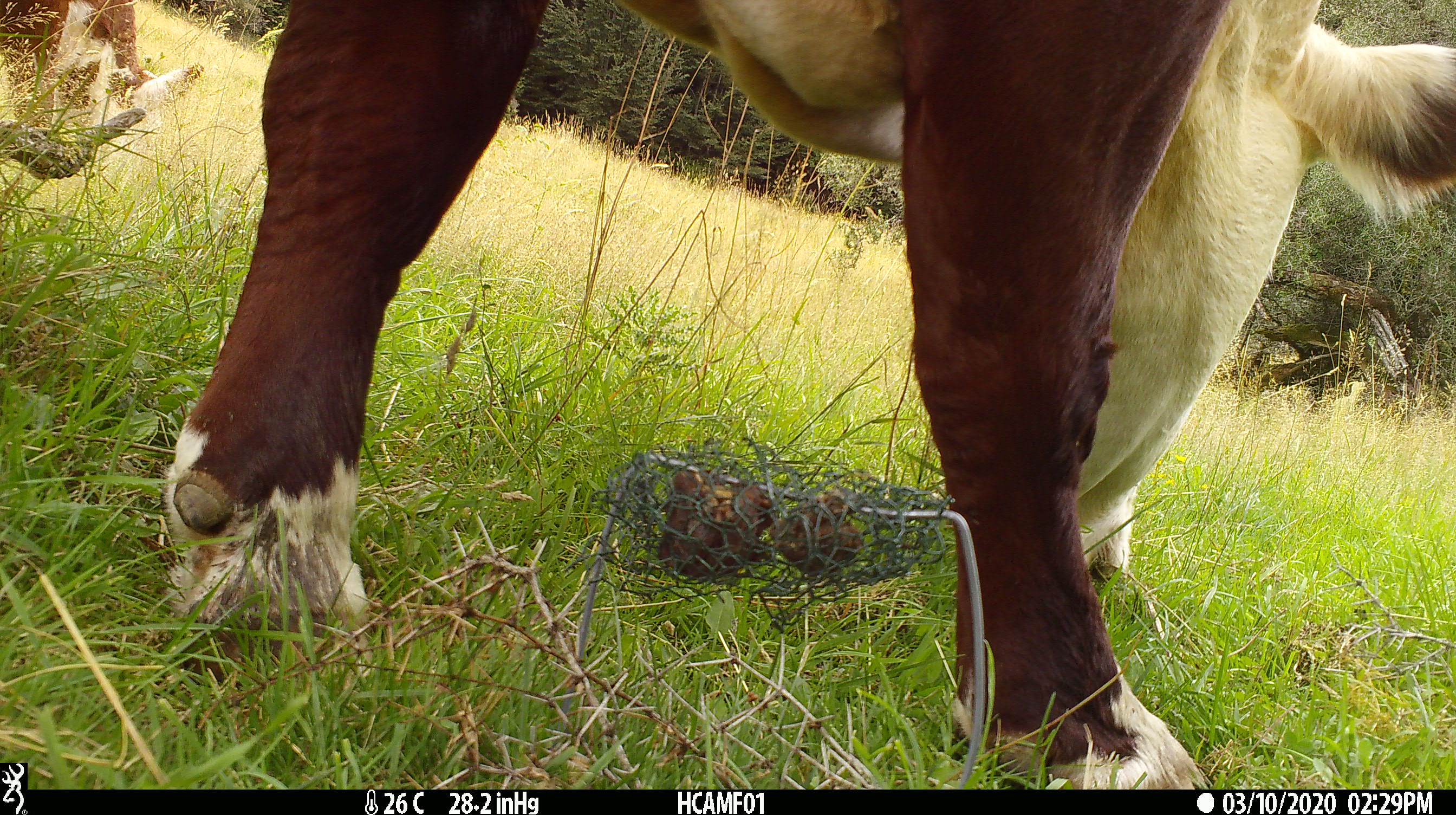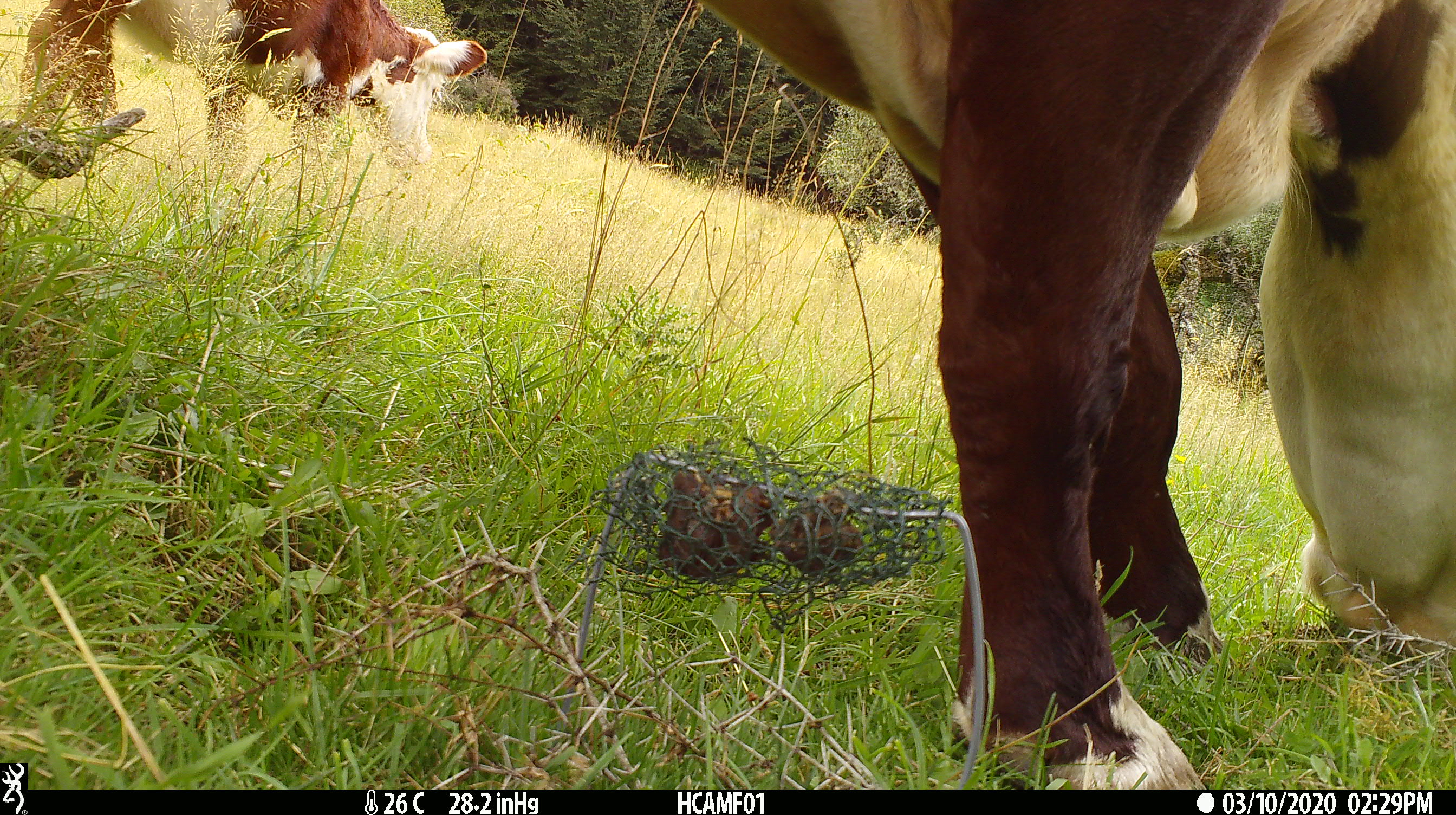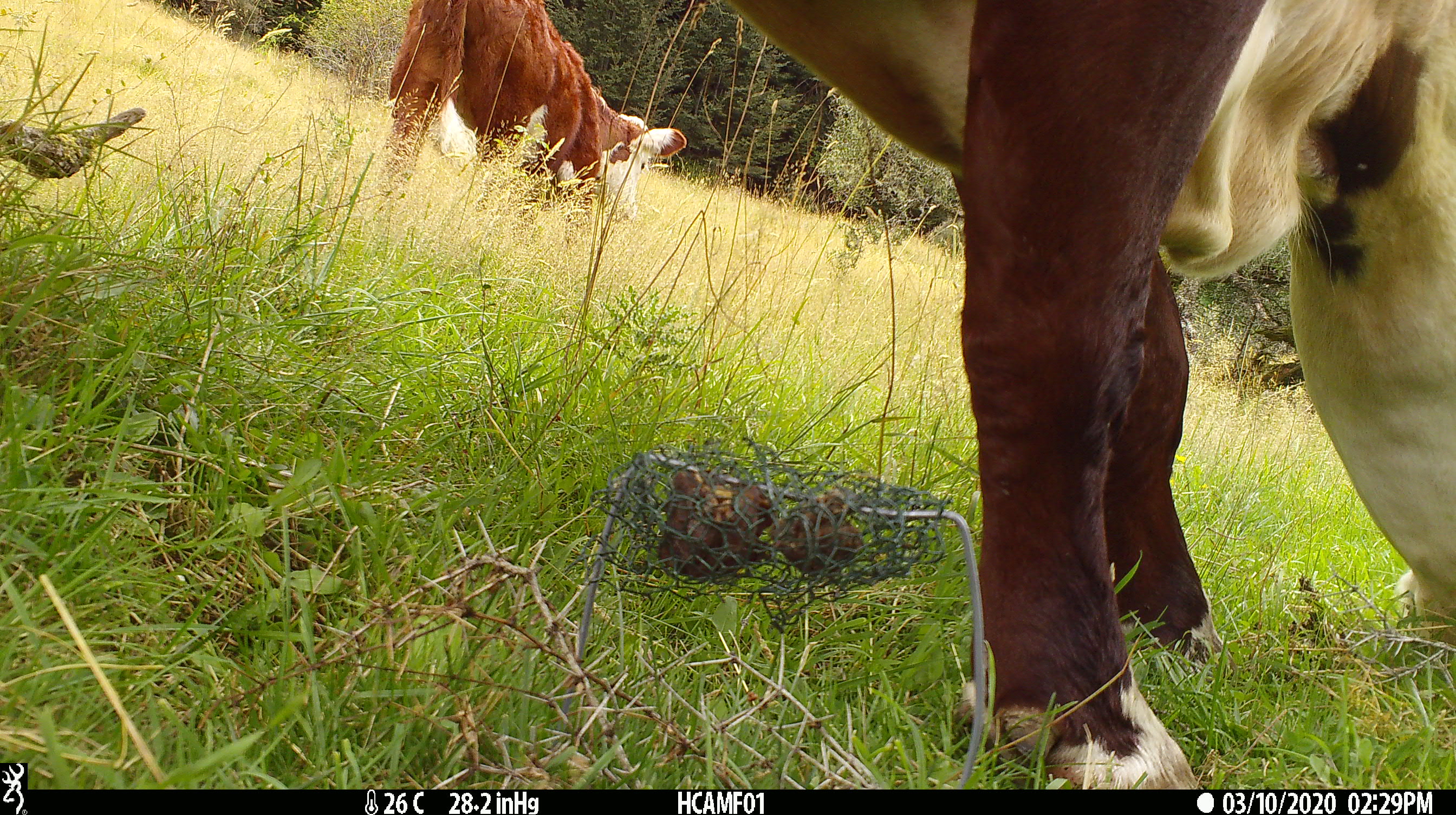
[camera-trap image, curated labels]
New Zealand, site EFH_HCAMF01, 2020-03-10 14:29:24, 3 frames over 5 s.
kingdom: Animalia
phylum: Chordata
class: Mammalia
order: Artiodactyla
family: Bovidae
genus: Bos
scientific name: Bos taurus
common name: domestic cow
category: cow